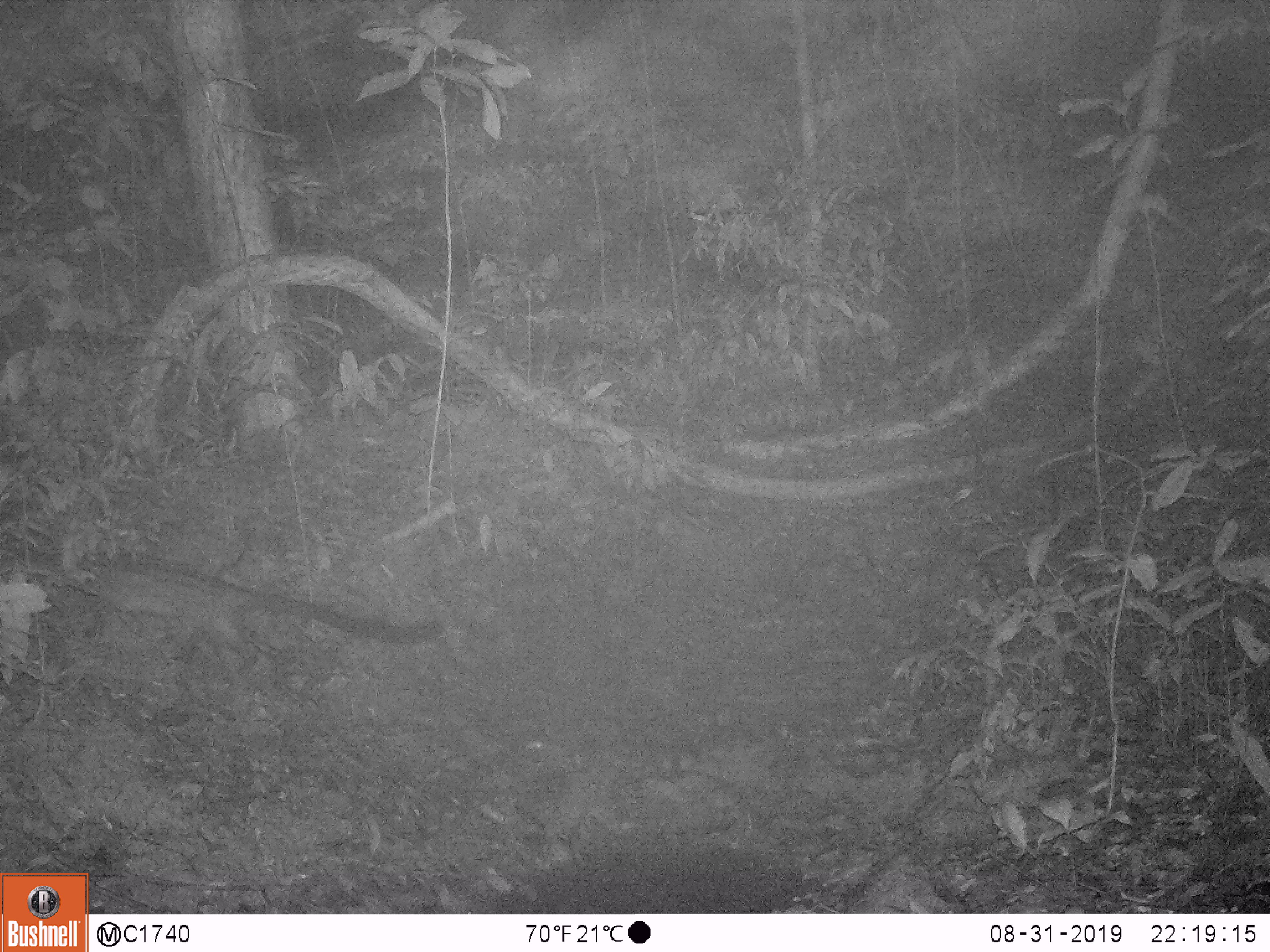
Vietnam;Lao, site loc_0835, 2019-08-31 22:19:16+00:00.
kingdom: Animalia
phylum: Chordata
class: Mammalia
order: Carnivora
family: Viverridae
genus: Paradoxurus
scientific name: Paradoxurus hermaphroditus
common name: common palm civet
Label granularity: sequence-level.